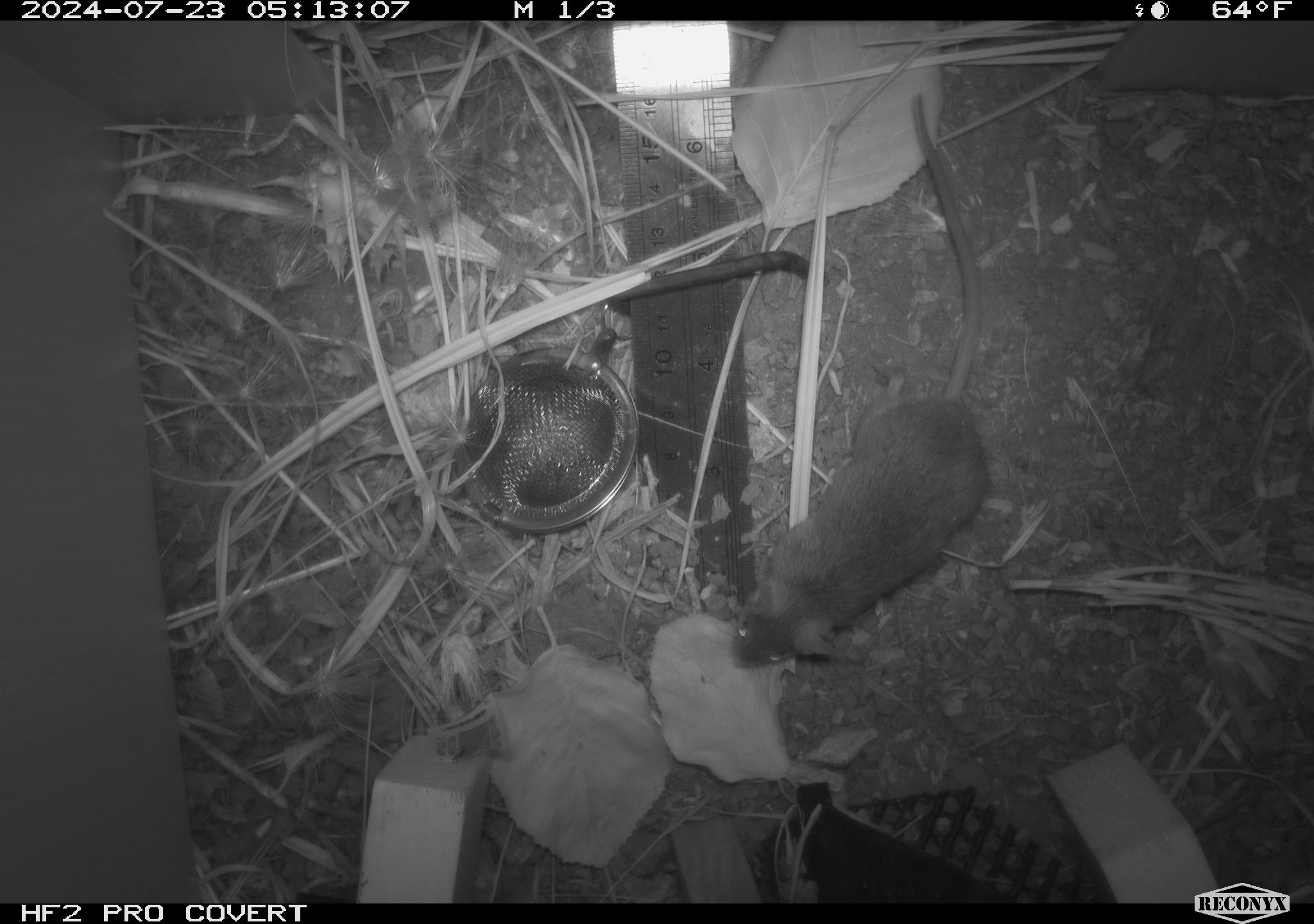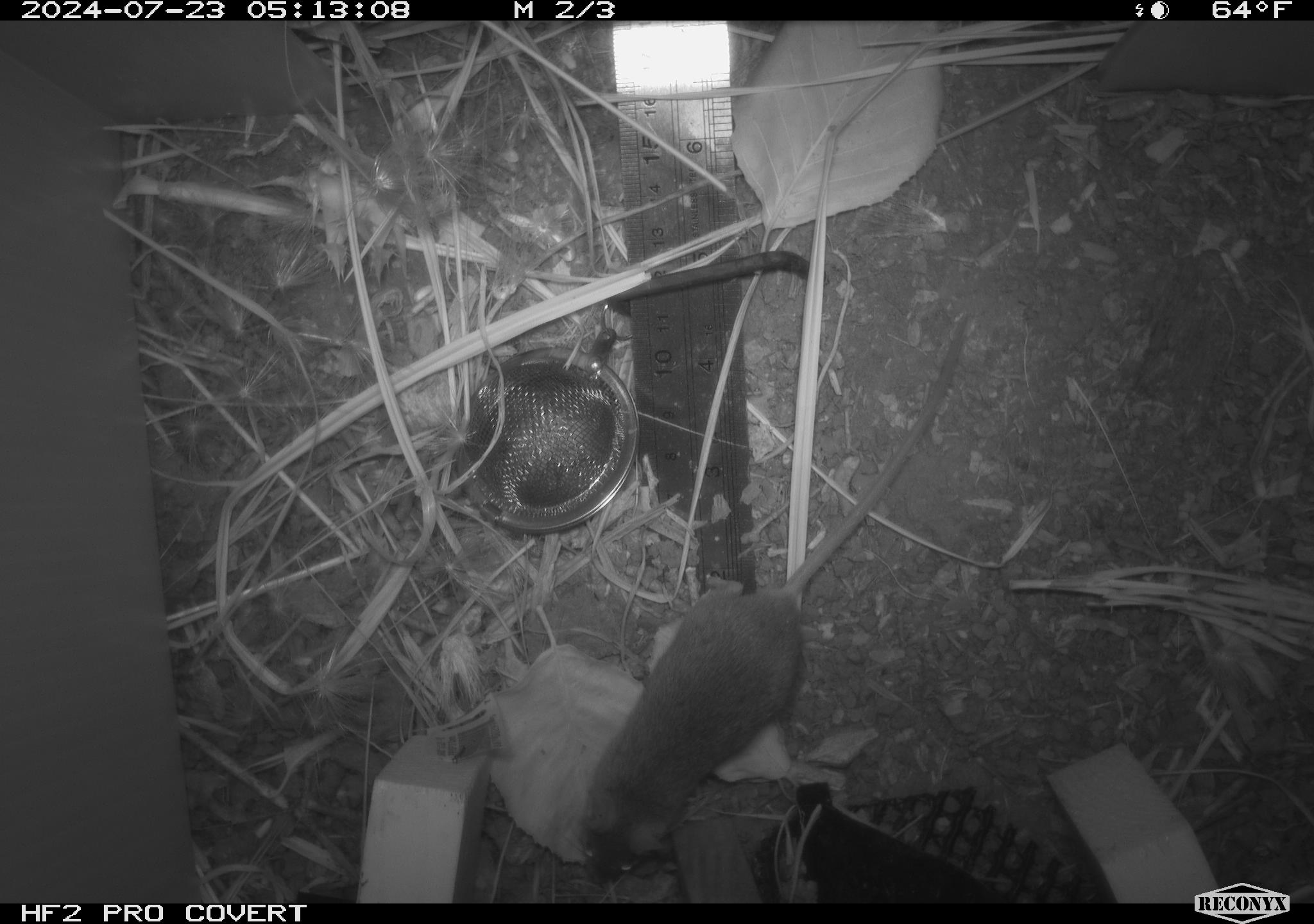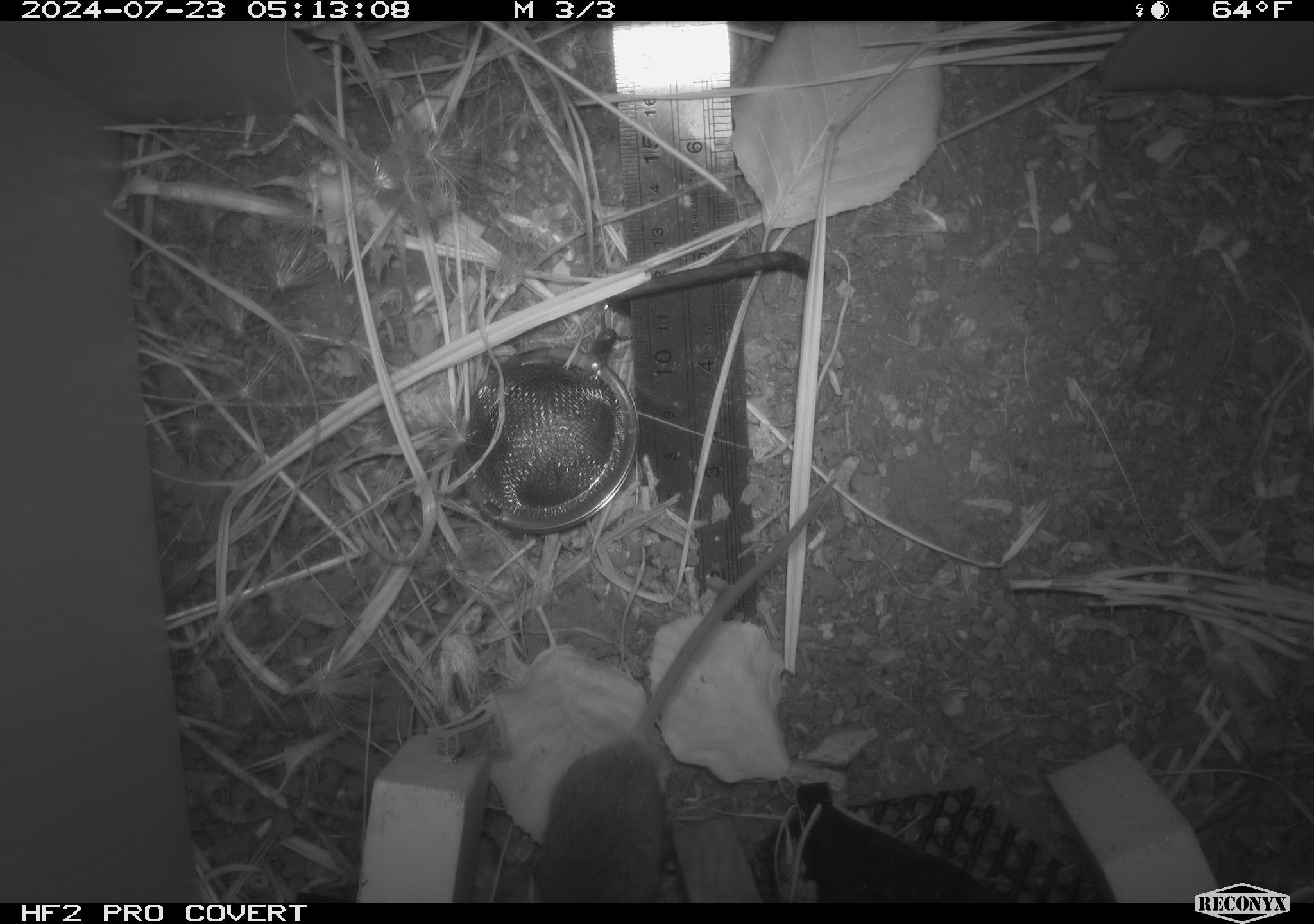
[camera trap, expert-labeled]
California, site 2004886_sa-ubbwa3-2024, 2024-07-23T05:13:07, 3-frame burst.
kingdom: Animalia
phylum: Chordata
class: Mammalia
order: Rodentia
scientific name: Rodentia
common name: mouse species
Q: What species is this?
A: Mouse species (Rodentia).